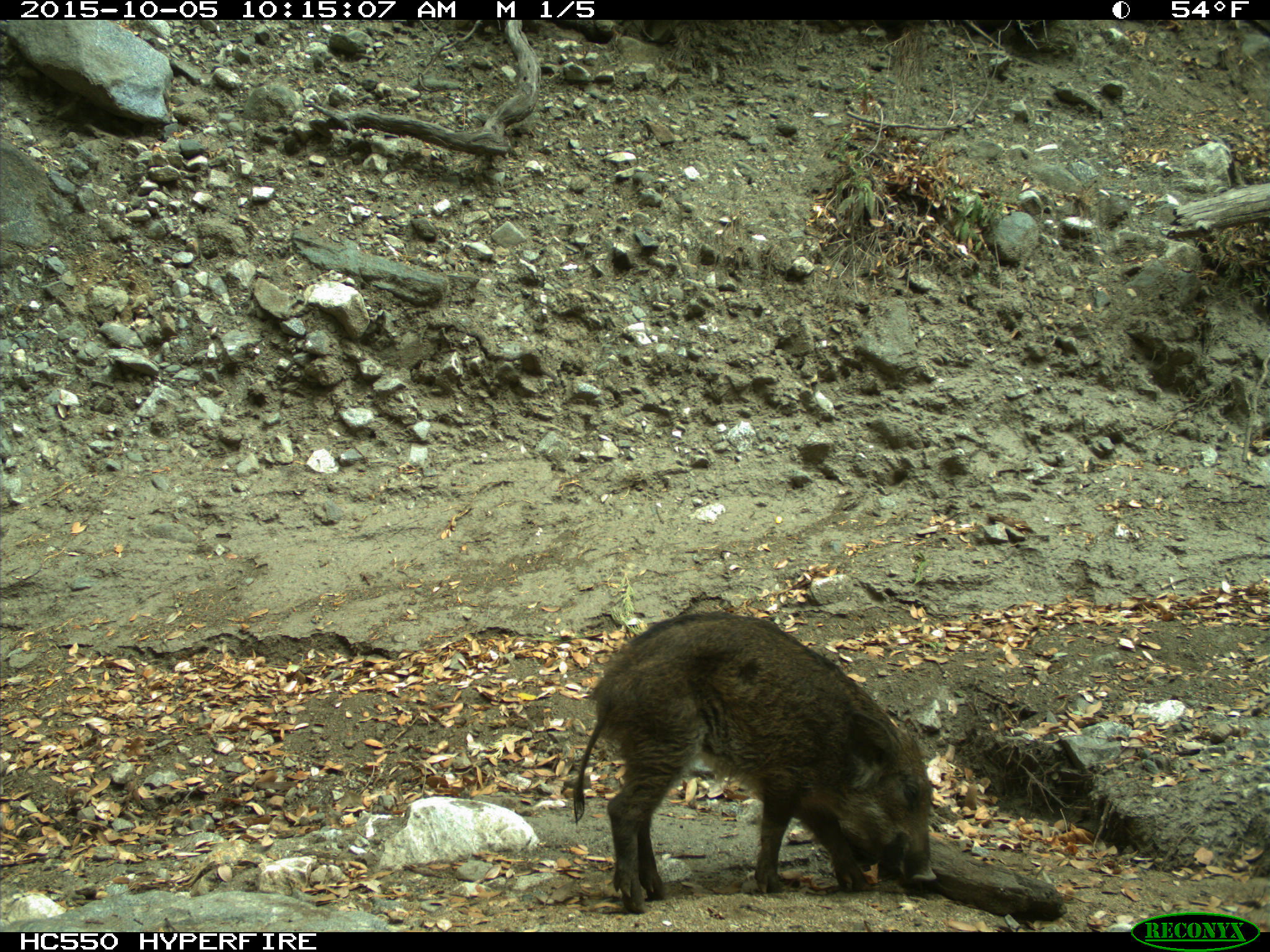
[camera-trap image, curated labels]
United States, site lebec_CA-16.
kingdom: Animalia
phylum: Chordata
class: Mammalia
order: Artiodactyla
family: Suidae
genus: Sus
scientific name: Sus scrofa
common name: wild boar